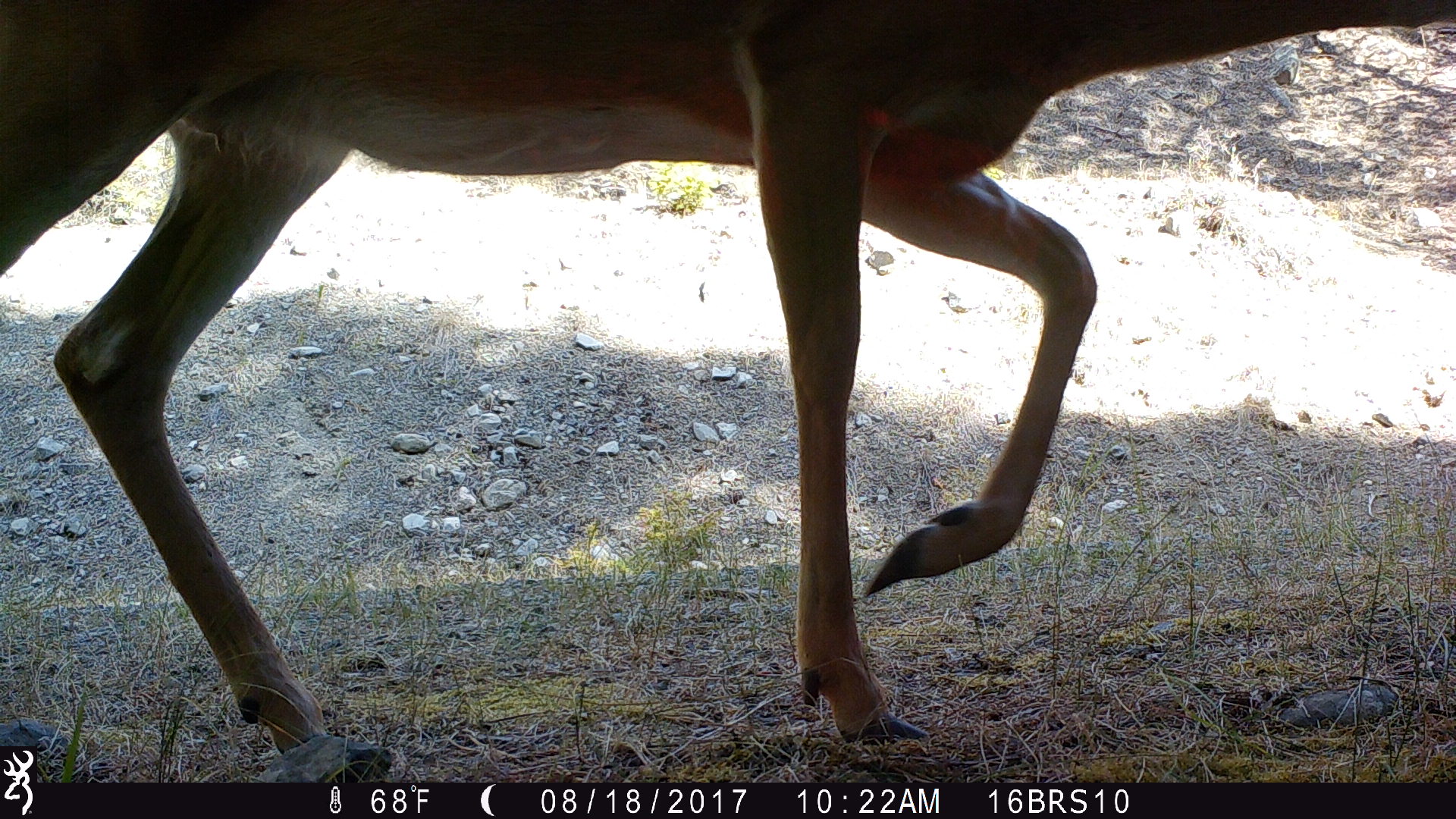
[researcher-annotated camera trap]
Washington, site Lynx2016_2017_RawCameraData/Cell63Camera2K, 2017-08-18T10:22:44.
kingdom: Animalia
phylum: Chordata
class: Mammalia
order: Artiodactyla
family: Cervidae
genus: Odocoileus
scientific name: Odocoileus virginianus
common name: white-tailed deer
Odocoileus virginianus (white-tailed deer). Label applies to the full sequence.